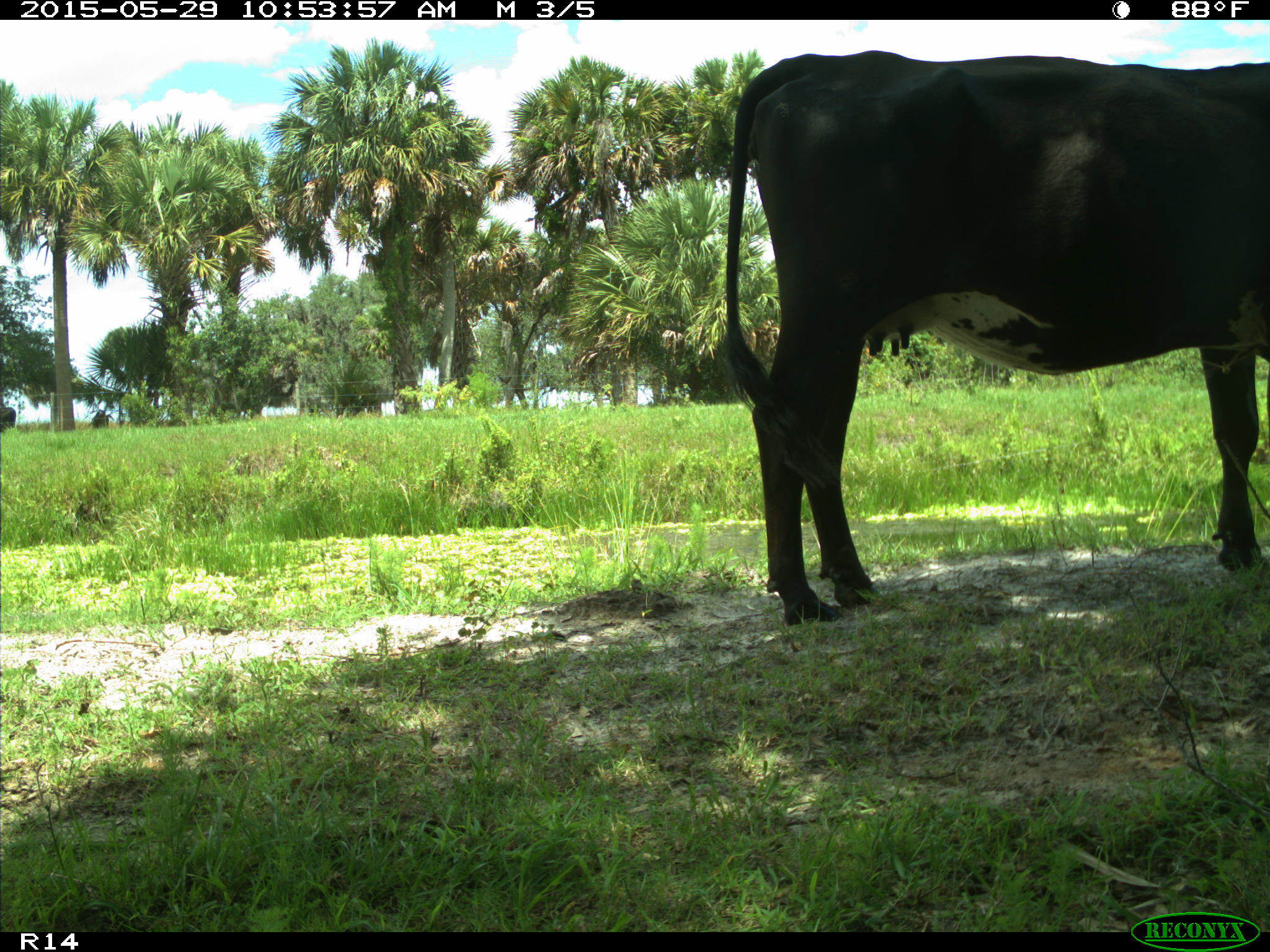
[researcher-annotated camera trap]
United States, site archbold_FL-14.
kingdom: Animalia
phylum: Chordata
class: Mammalia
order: Artiodactyla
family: Bovidae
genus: Bos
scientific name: Bos taurus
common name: domestic cow